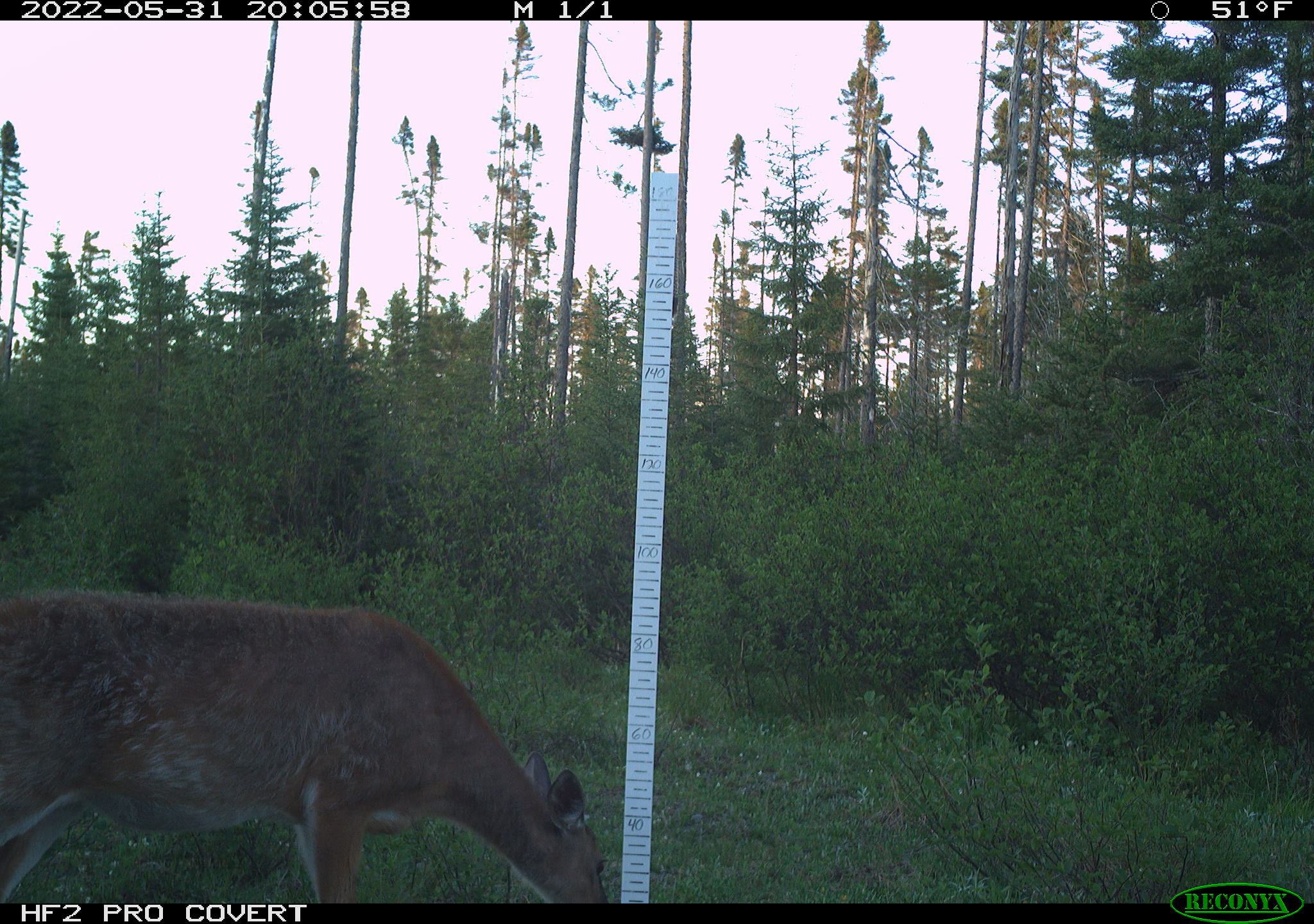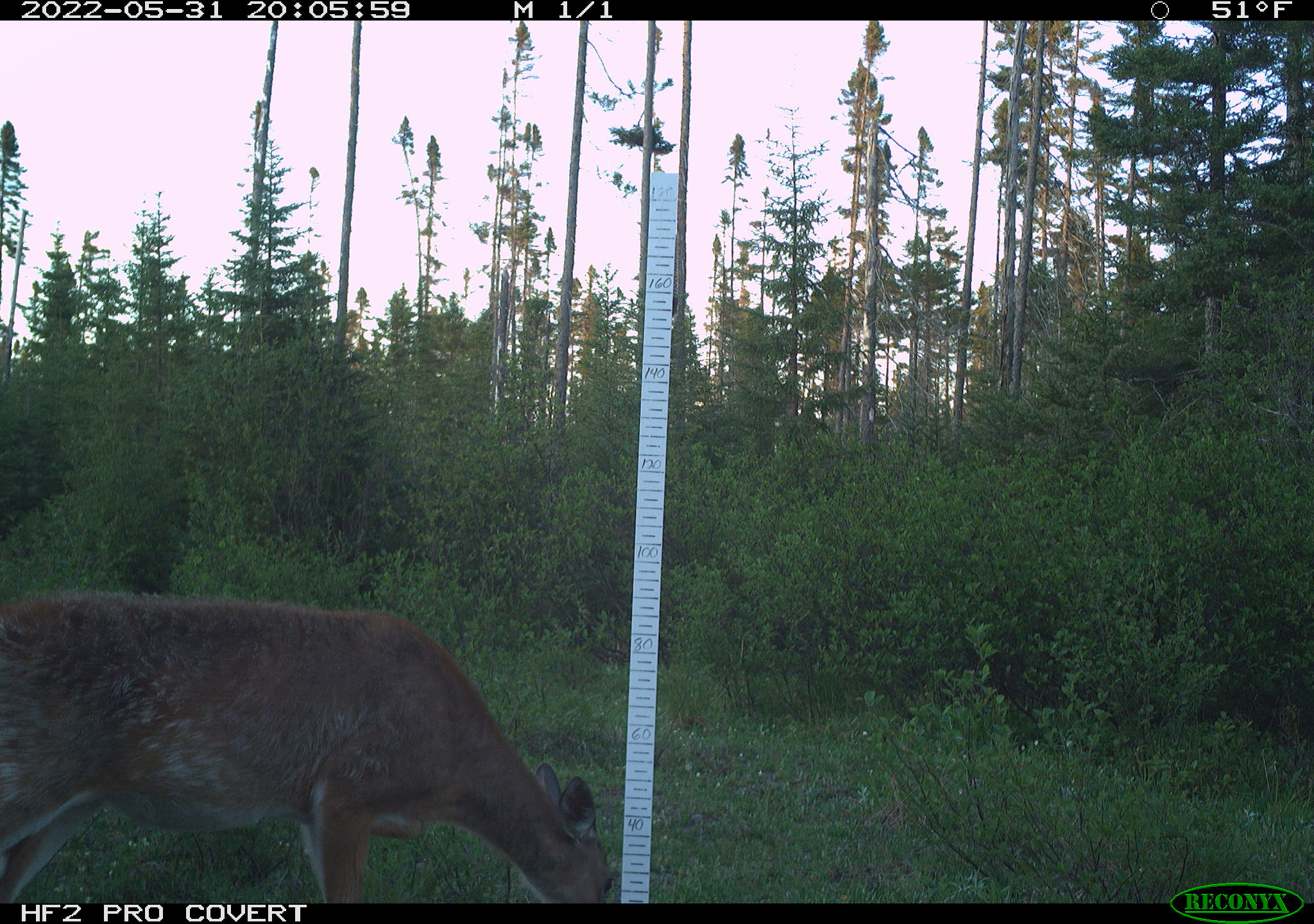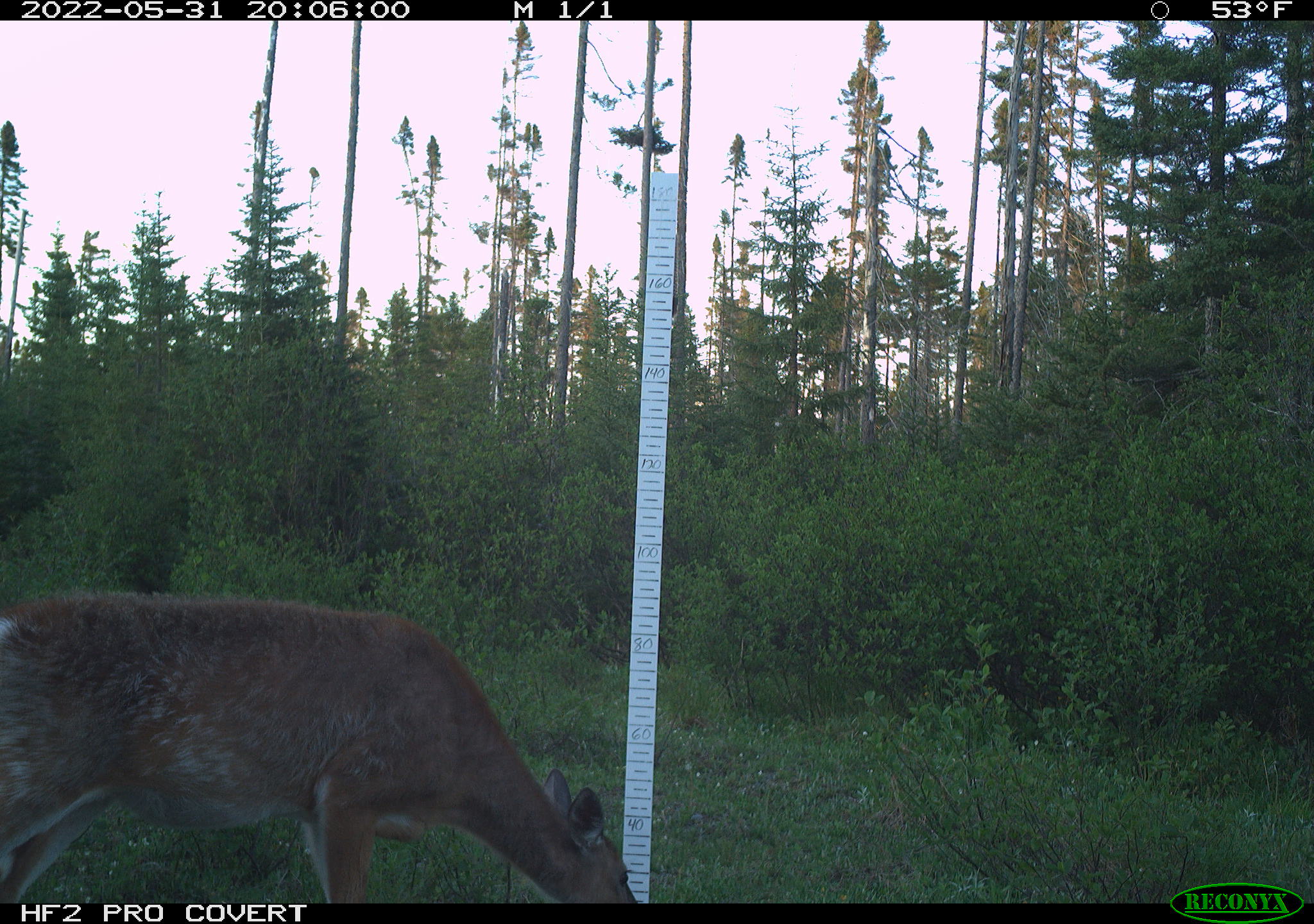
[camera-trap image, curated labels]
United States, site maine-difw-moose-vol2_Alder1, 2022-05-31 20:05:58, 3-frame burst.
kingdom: Animalia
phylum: Chordata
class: Mammalia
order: Artiodactyla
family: Cervidae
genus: Odocoileus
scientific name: Odocoileus virginianus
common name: white-tailed deer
White-tailed deer (Odocoileus virginianus).